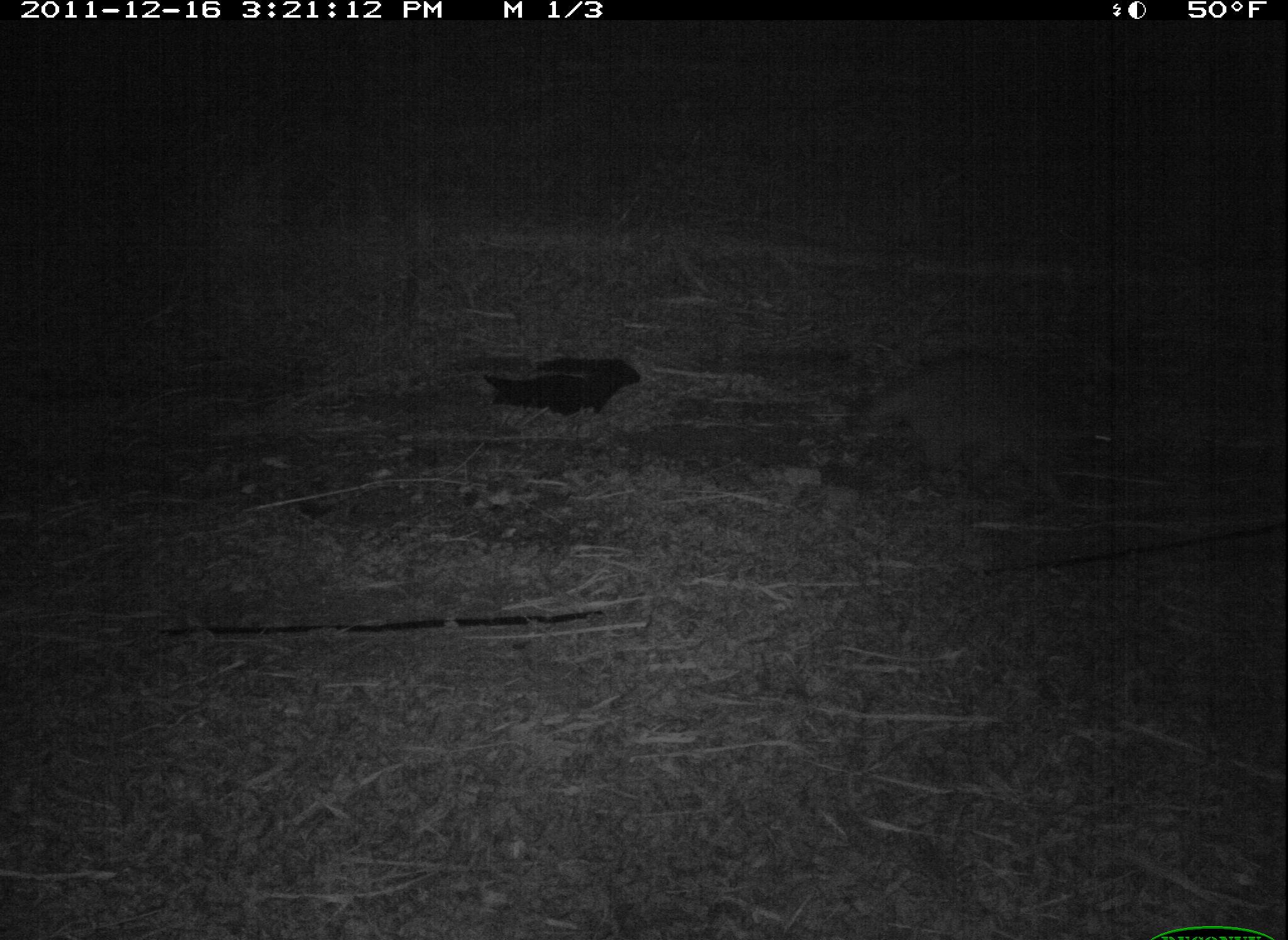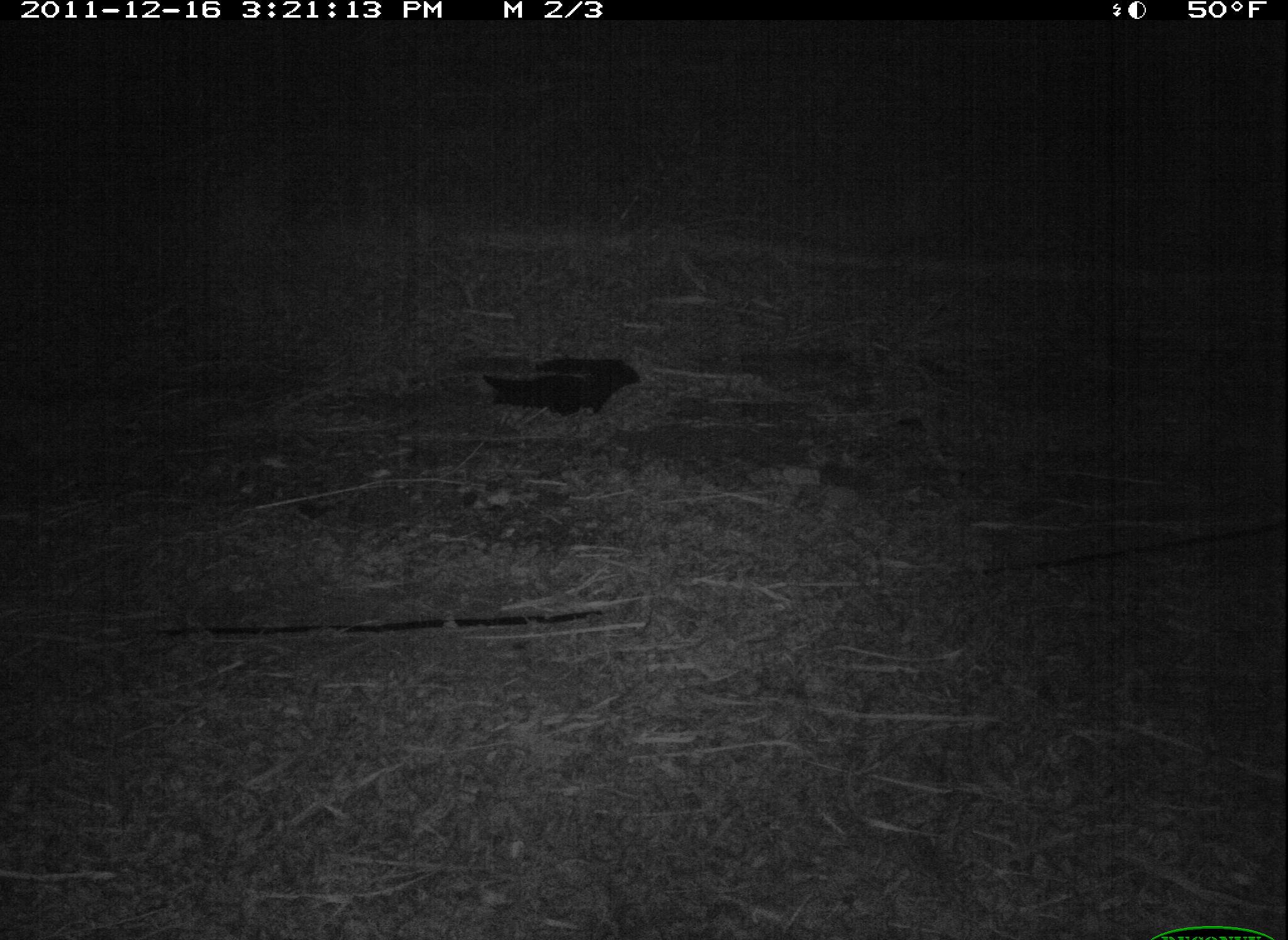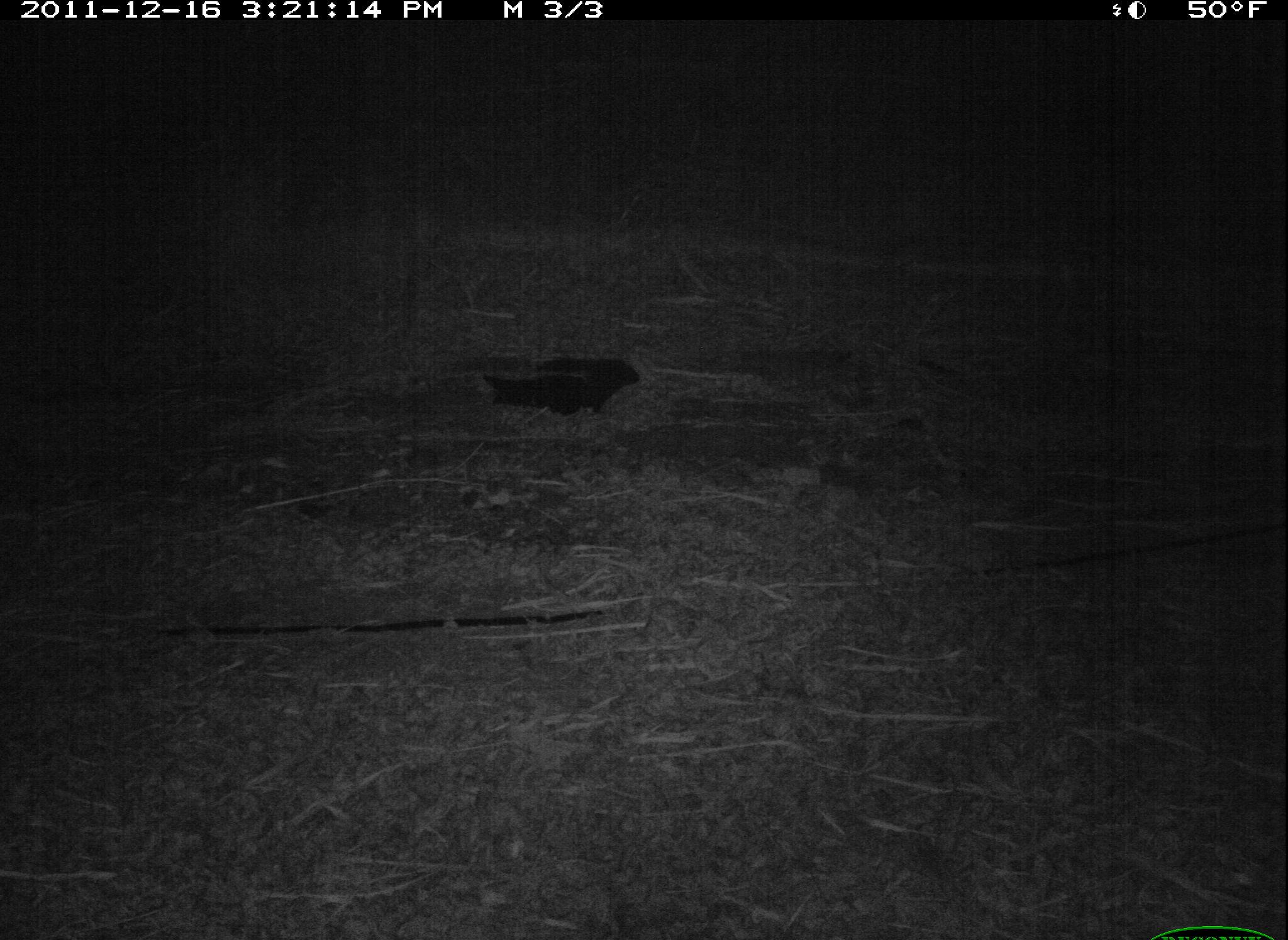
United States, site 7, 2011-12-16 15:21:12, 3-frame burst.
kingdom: Animalia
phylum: Chordata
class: Mammalia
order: Carnivora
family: Procyonidae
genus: Procyon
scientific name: Procyon lotor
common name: raccoon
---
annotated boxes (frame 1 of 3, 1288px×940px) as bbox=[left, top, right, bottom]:
raccoon: bbox=[842, 335, 1129, 514]